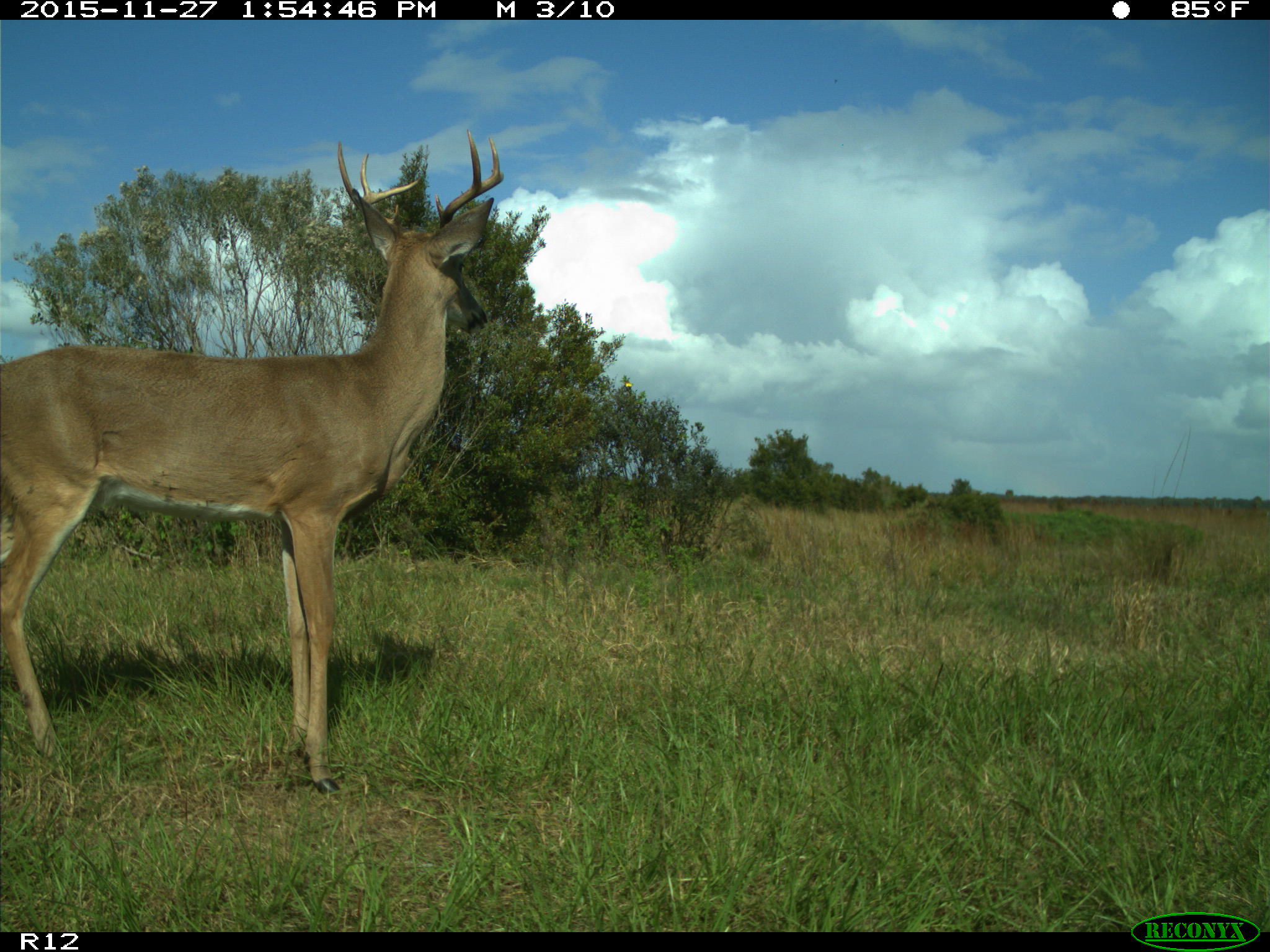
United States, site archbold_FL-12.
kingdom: Animalia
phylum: Chordata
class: Mammalia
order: Artiodactyla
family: Cervidae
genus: Odocoileus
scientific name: Odocoileus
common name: deer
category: unidentified deer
Unidentified deer (deer) (Odocoileus).